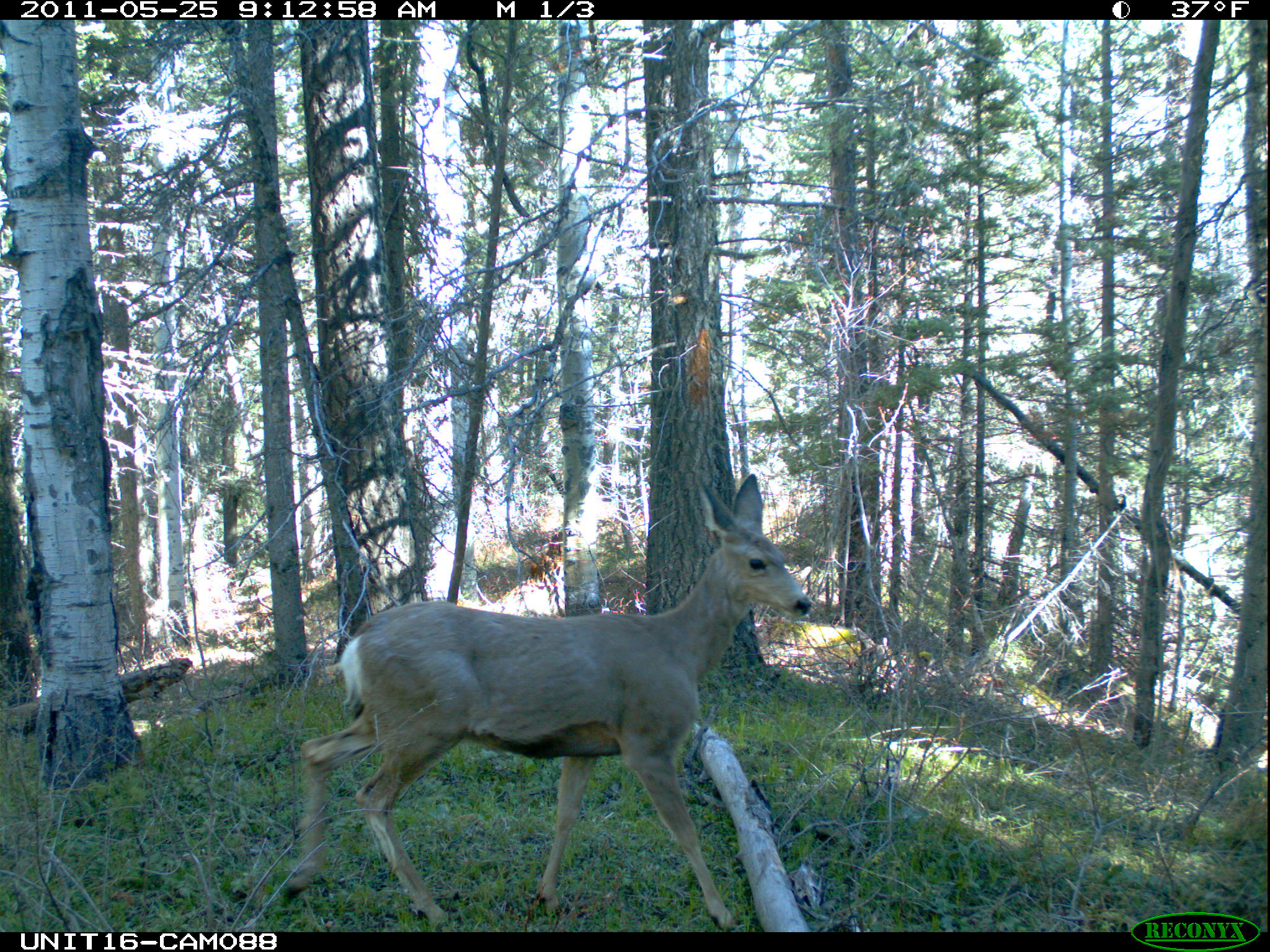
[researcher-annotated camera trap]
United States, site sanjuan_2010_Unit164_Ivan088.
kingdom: Animalia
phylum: Chordata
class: Mammalia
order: Artiodactyla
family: Cervidae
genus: Odocoileus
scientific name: Odocoileus hemionus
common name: mule deer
Odocoileus hemionus (mule deer).